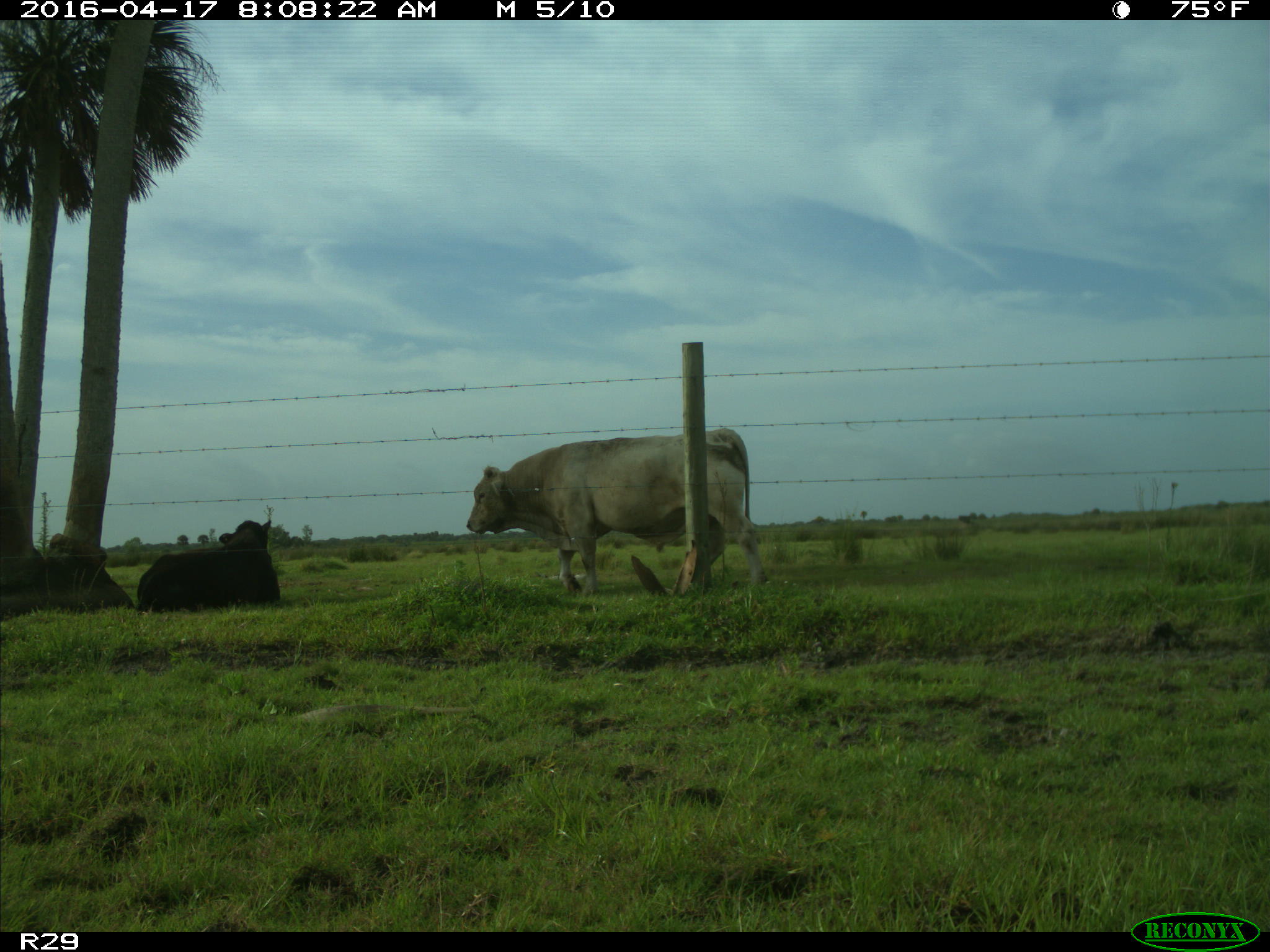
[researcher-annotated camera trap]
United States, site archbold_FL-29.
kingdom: Animalia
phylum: Chordata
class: Mammalia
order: Artiodactyla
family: Bovidae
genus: Bos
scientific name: Bos taurus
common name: domestic cow